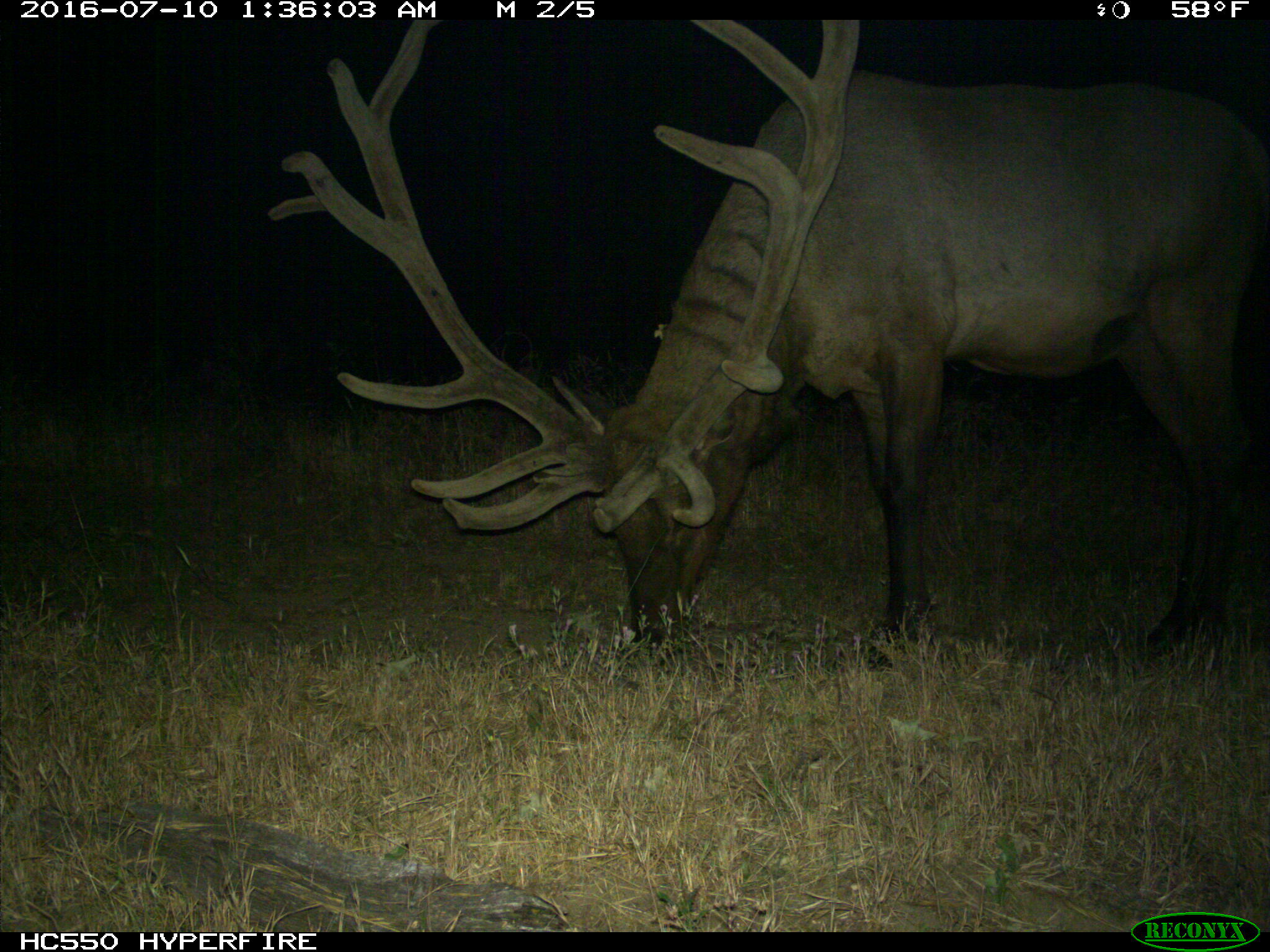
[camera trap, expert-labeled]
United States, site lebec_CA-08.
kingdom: Animalia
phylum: Chordata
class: Mammalia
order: Artiodactyla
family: Cervidae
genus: Cervus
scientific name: Cervus canadensis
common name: elk